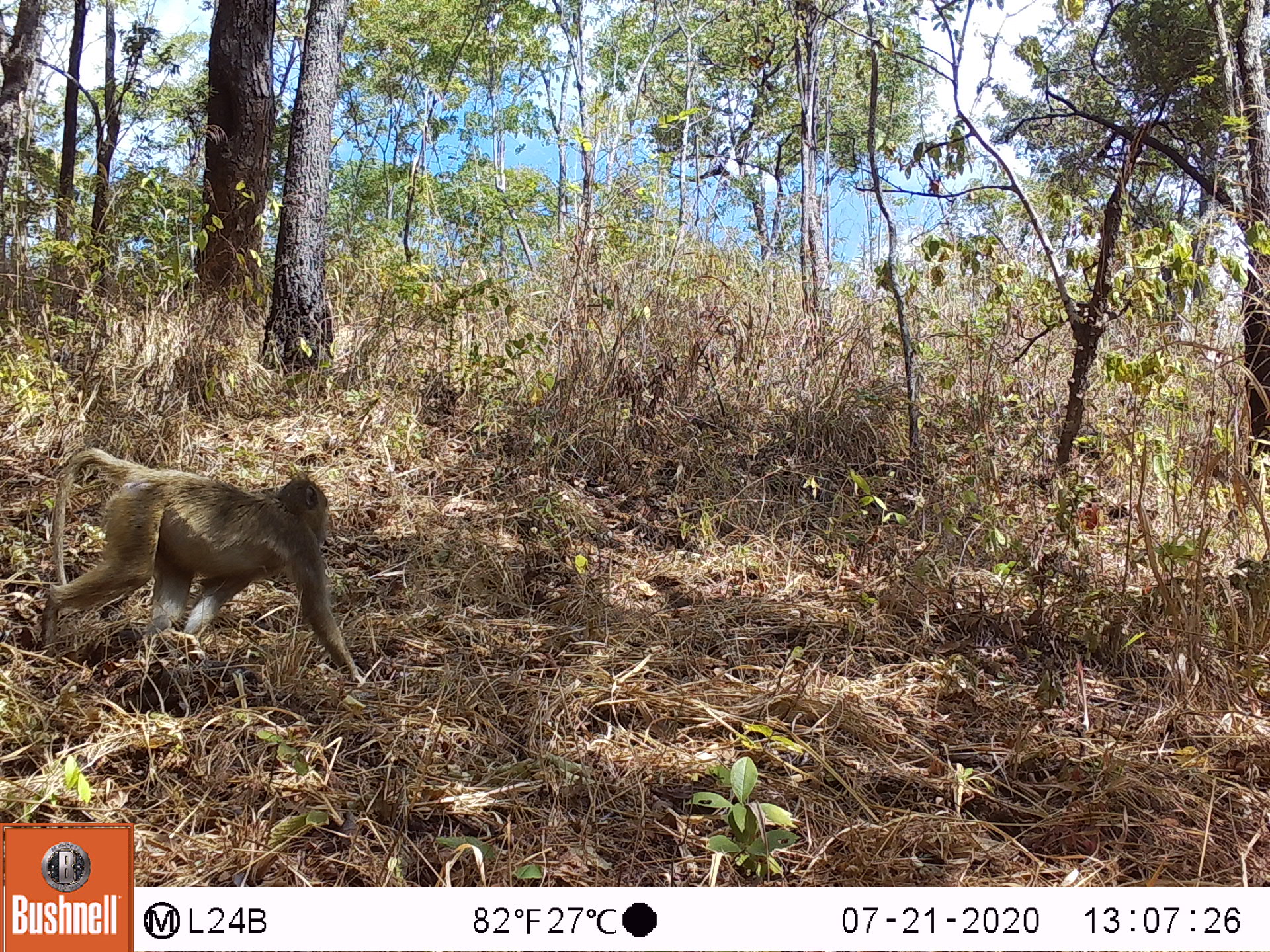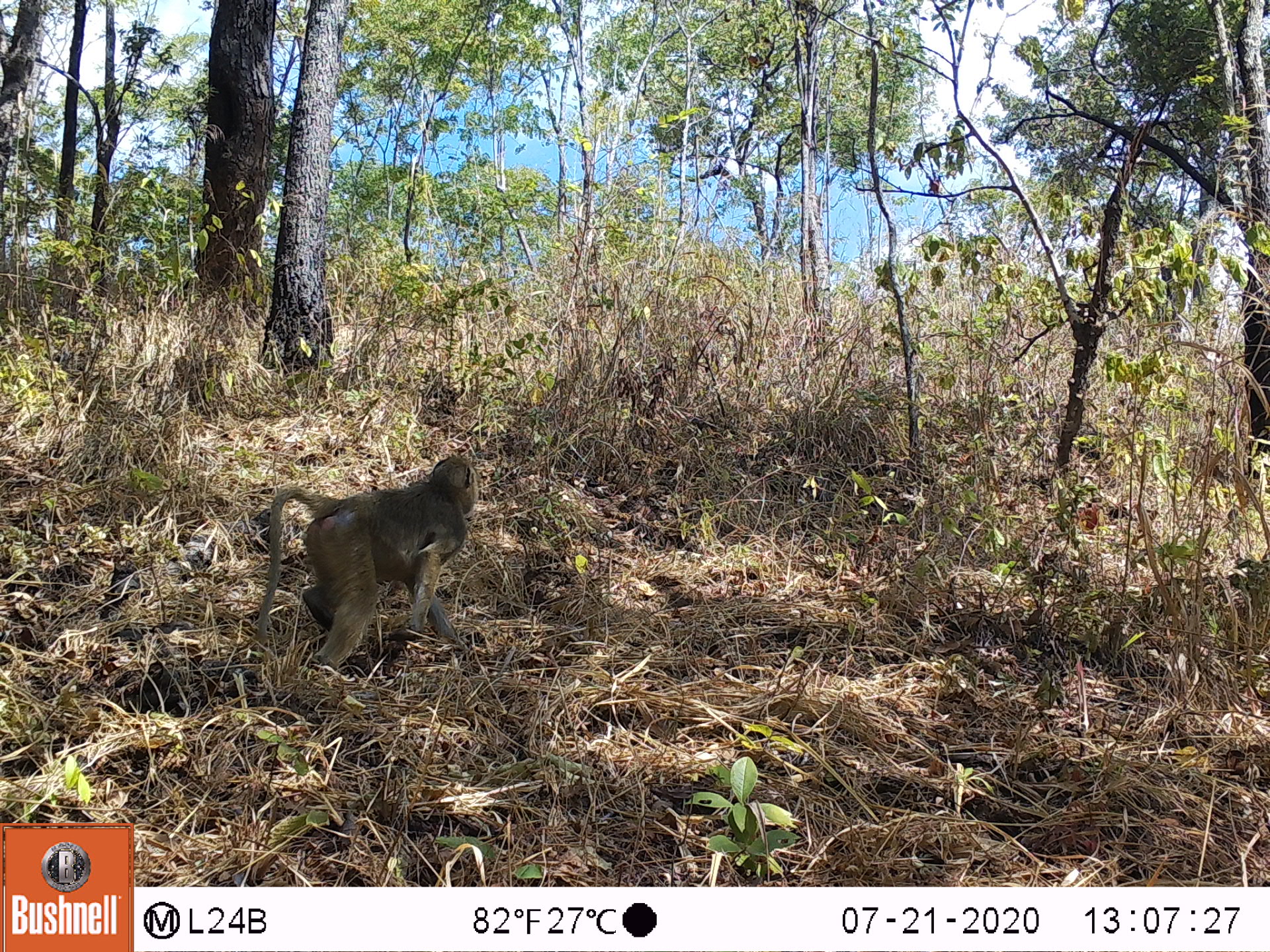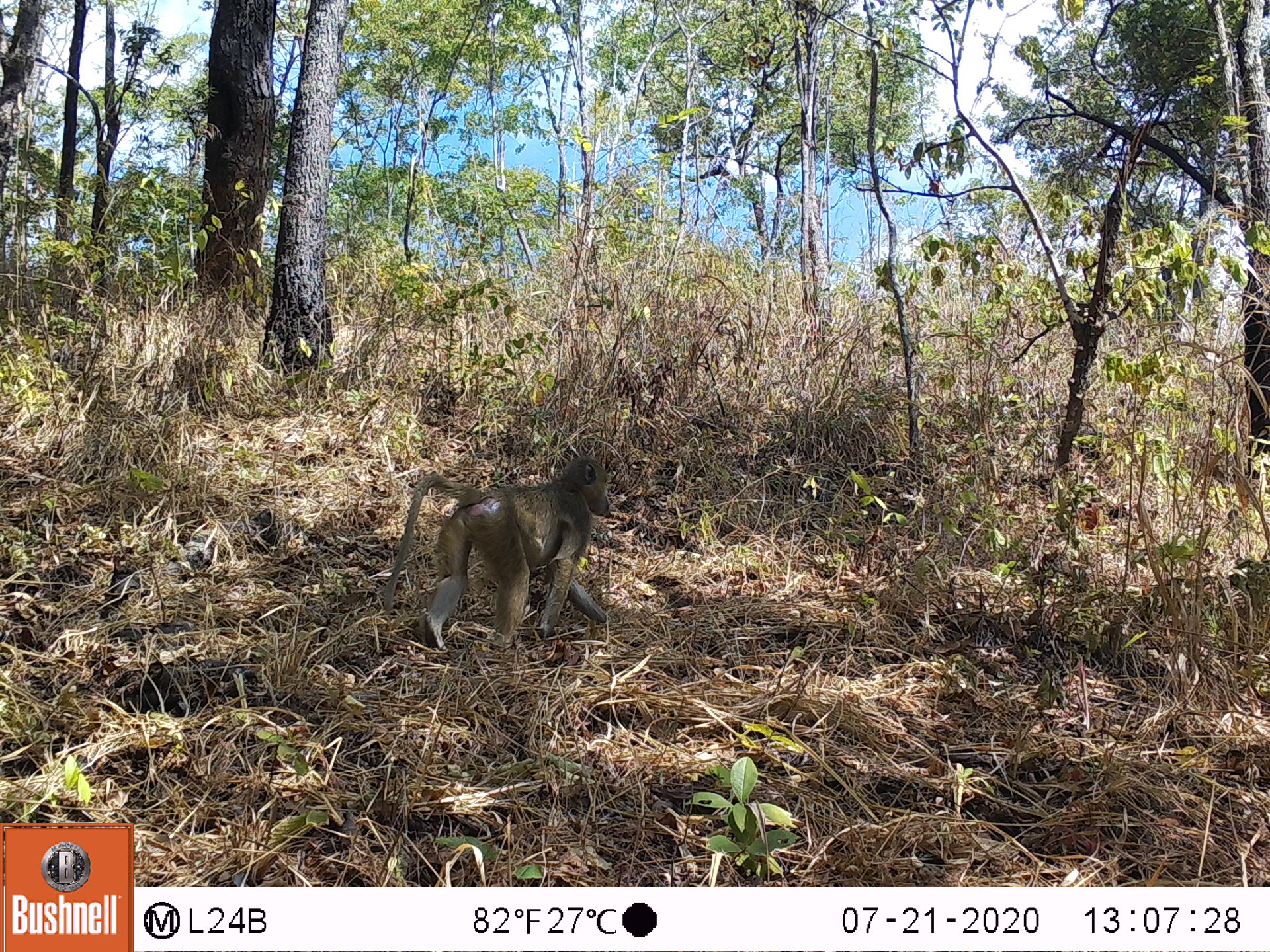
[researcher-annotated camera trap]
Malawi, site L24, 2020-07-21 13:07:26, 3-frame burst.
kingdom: Animalia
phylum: Chordata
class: Mammalia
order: Primates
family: Cercopithecidae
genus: Papio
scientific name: Papio cynocephalus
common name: yellow baboon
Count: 1.